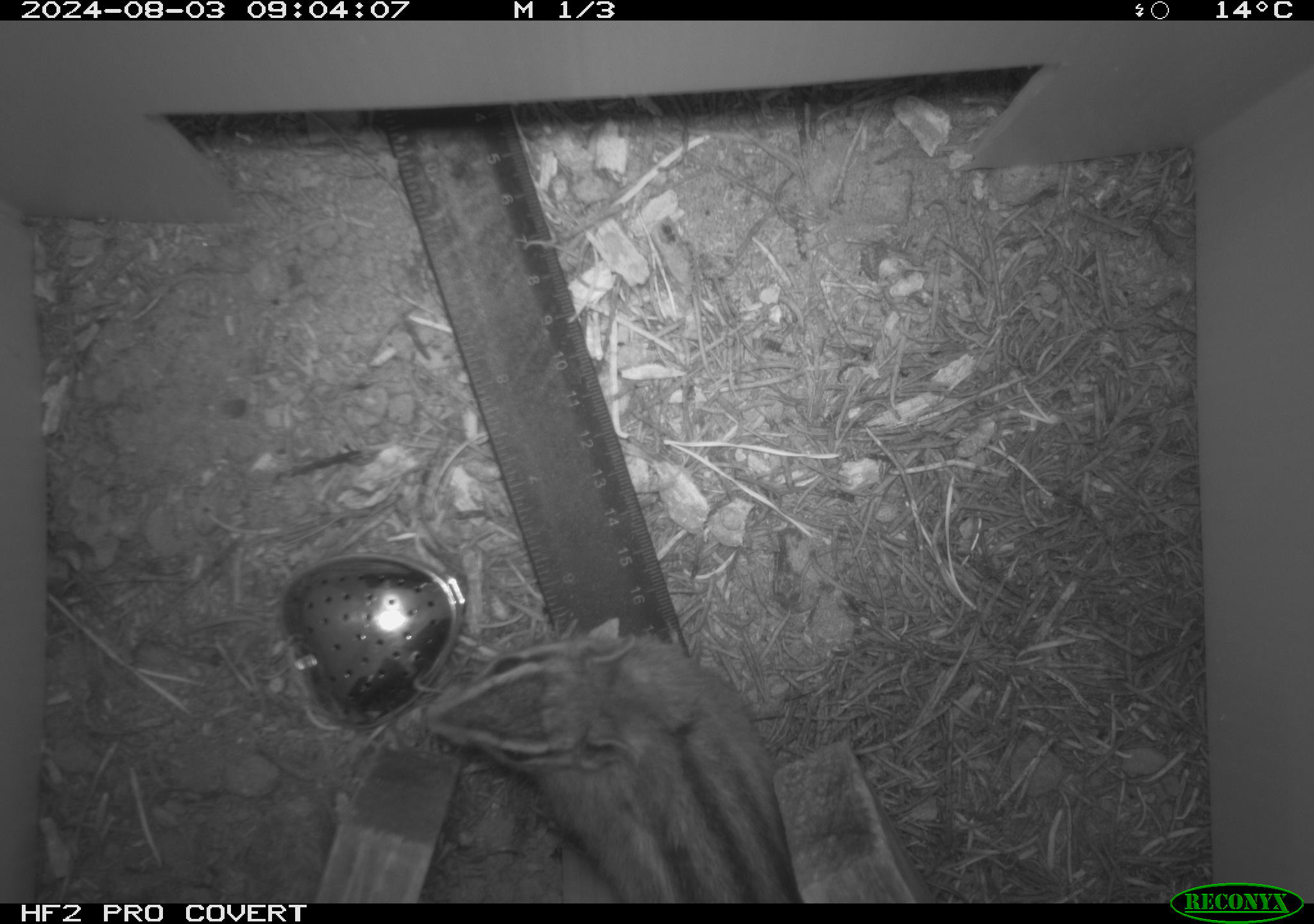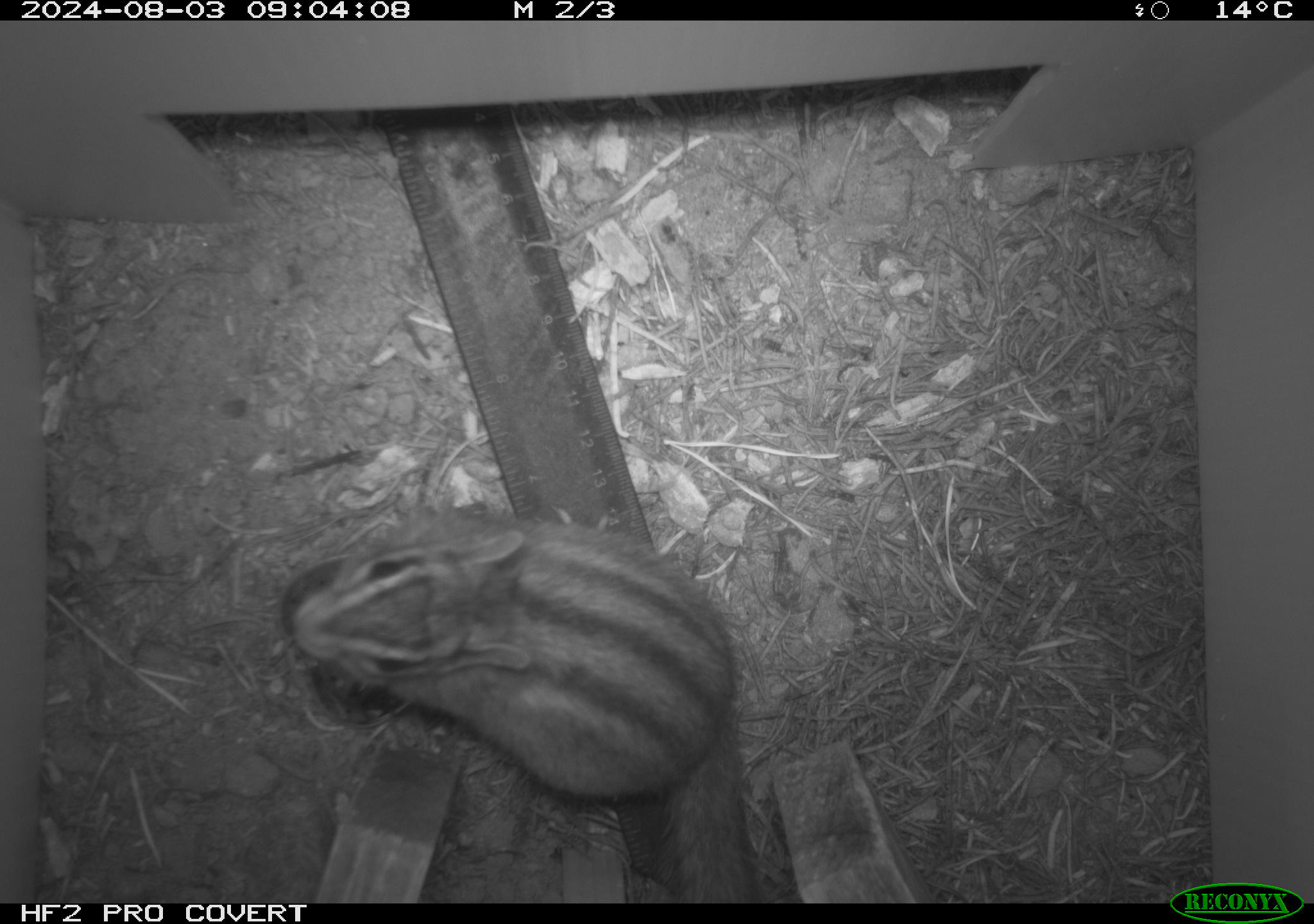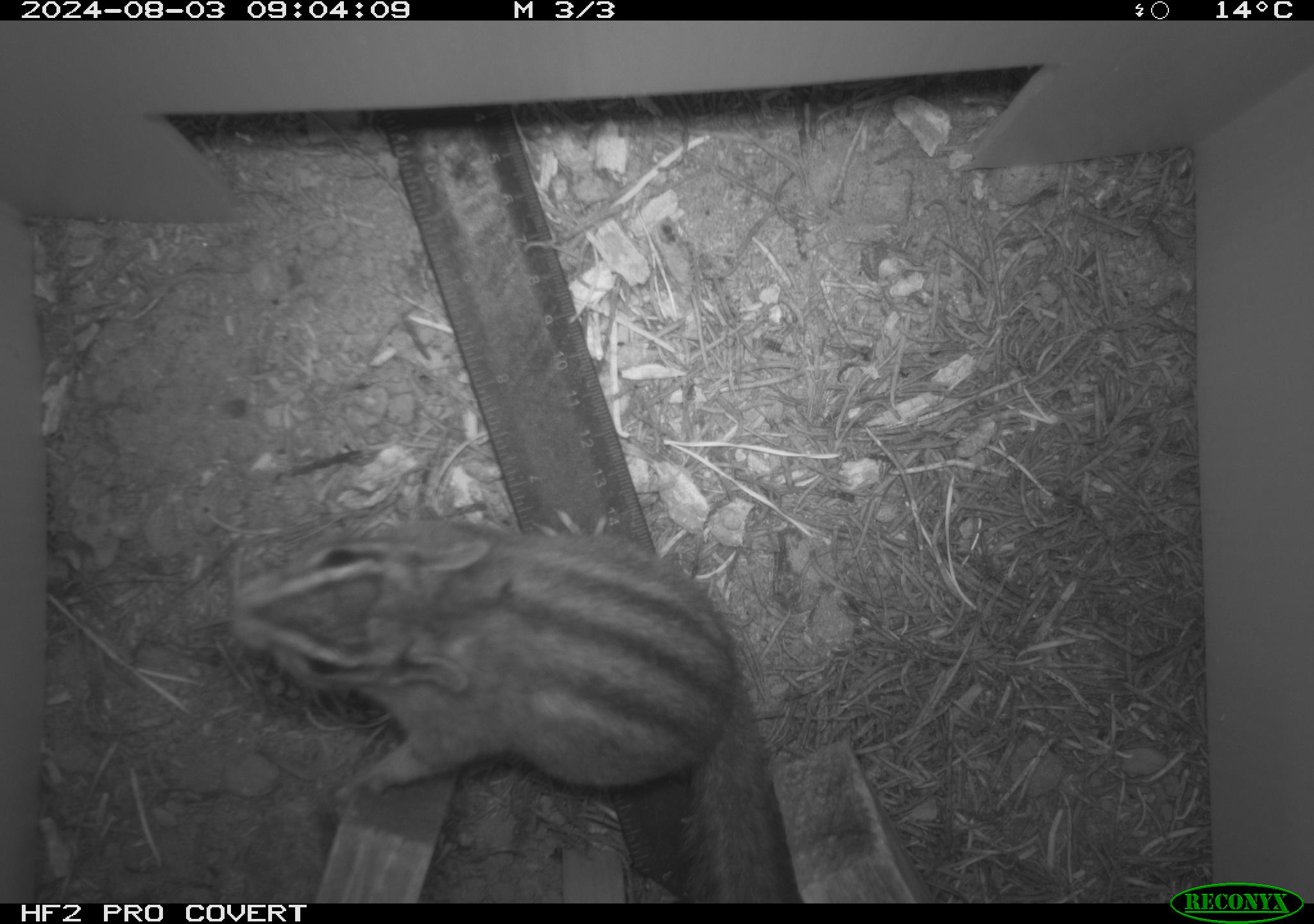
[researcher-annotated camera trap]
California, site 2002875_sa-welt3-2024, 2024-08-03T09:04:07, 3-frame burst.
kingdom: Animalia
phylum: Chordata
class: Mammalia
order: Rodentia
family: Sciuridae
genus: Neotamias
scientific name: Neotamias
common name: western chipmunks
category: neotamias species